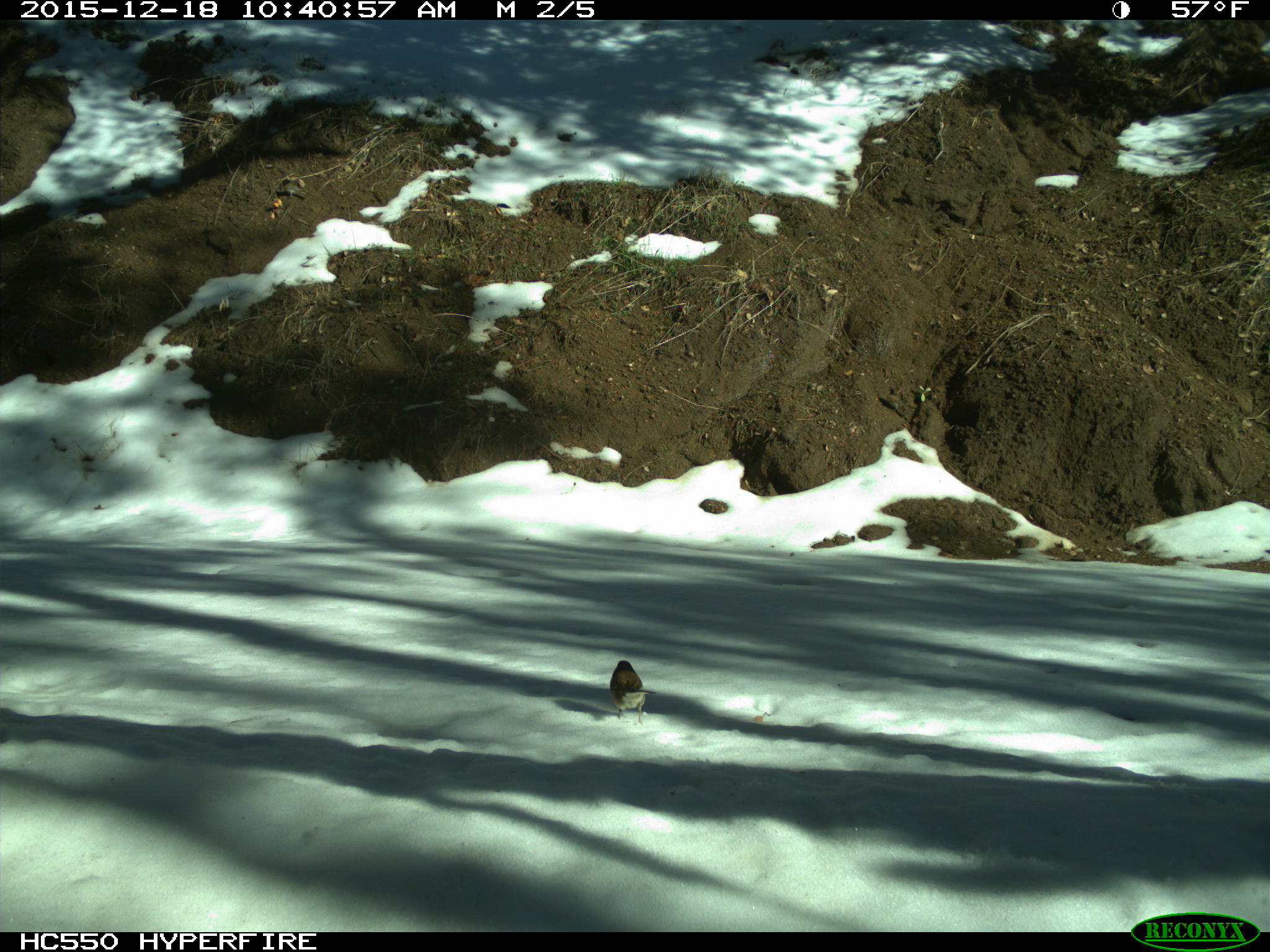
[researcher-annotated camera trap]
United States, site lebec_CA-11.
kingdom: Animalia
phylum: Chordata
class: Aves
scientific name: Aves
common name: birds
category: unidentified bird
Unidentified bird (birds) (Aves).